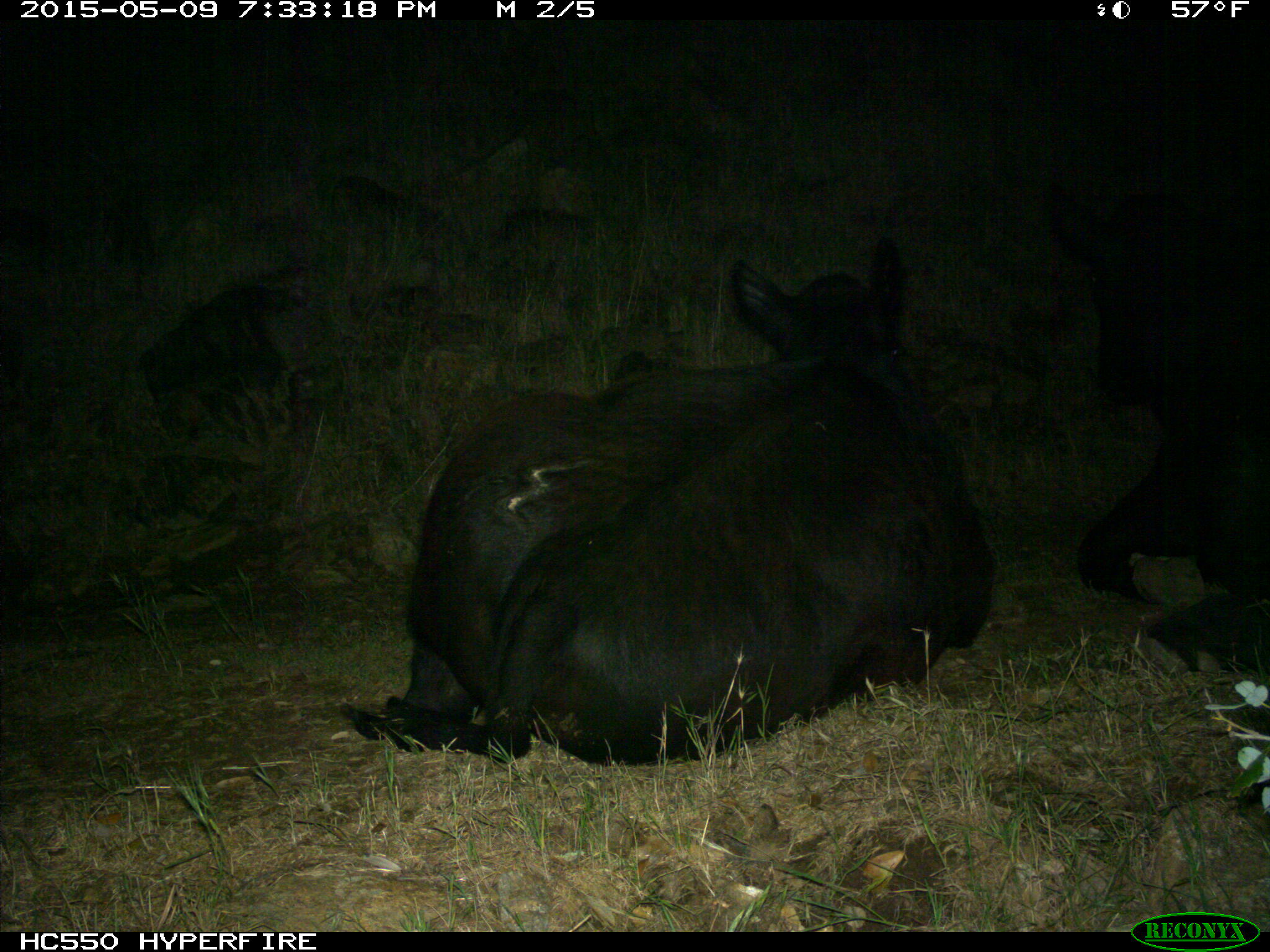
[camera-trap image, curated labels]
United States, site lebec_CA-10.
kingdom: Animalia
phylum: Chordata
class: Mammalia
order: Artiodactyla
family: Bovidae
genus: Bos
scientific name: Bos taurus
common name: domestic cow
Bos taurus (domestic cow).